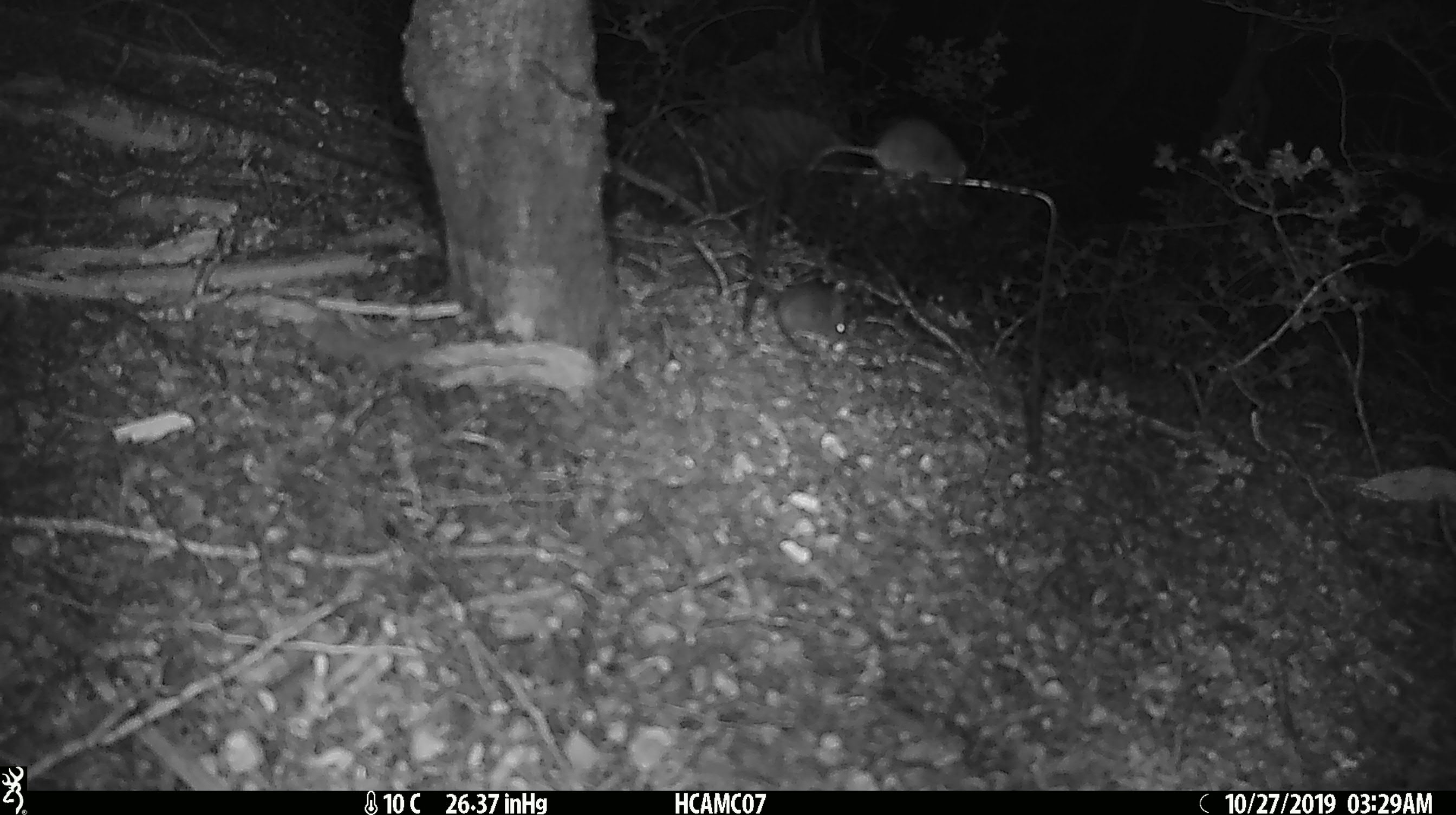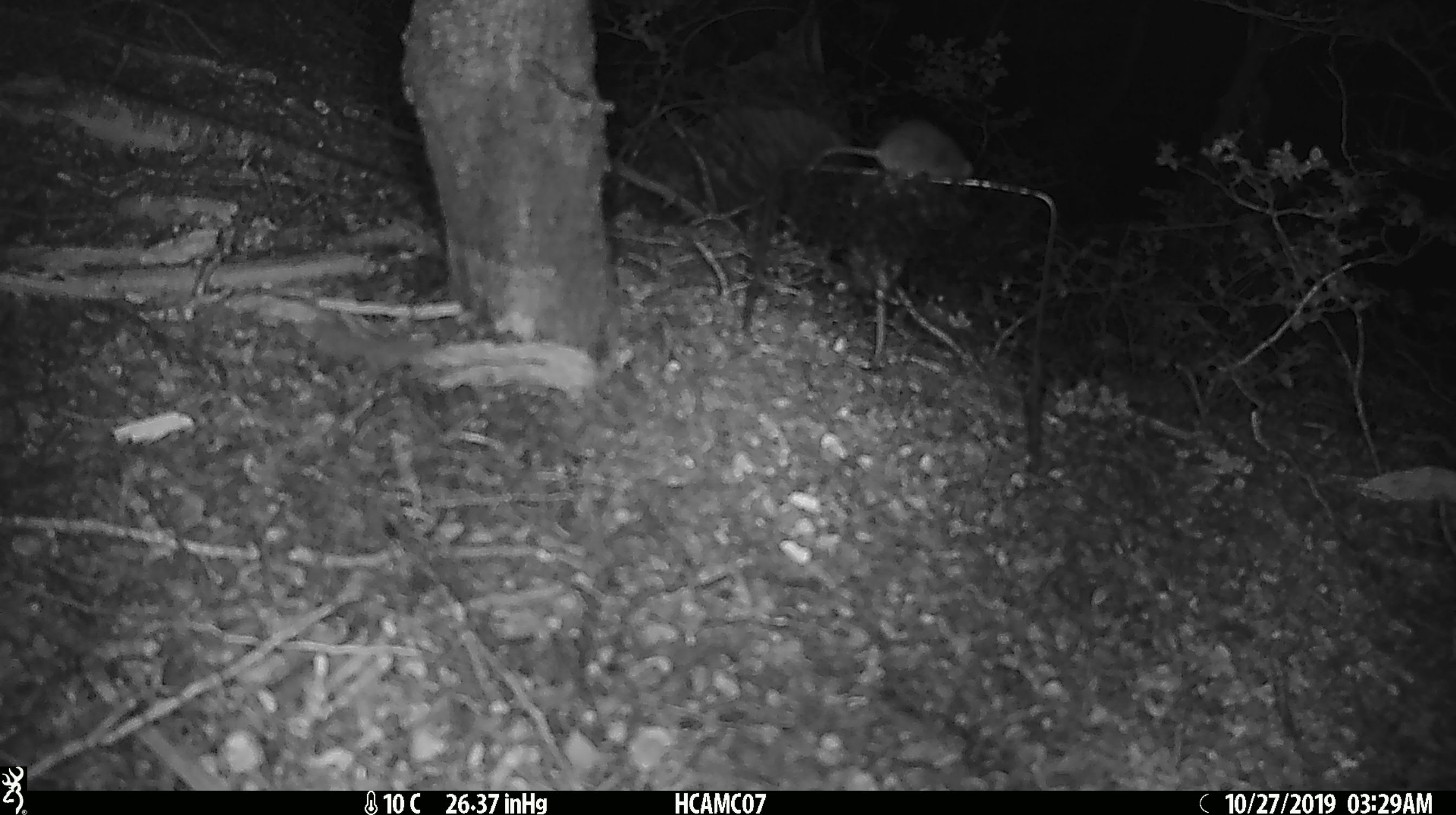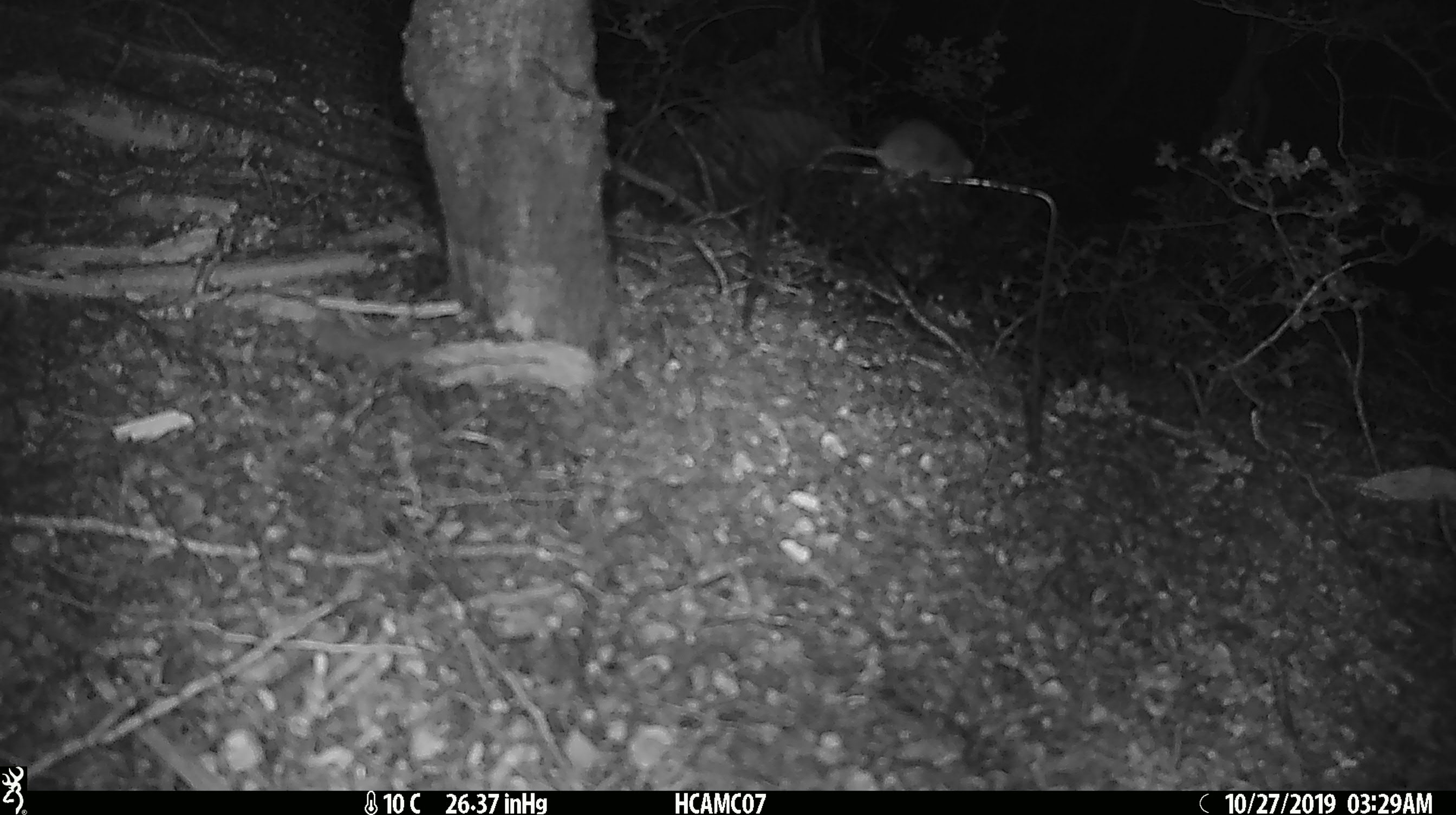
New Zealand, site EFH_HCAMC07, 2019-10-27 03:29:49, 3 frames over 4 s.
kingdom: Animalia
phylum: Chordata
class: Mammalia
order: Rodentia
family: Muridae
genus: Mus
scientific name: Mus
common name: mouse